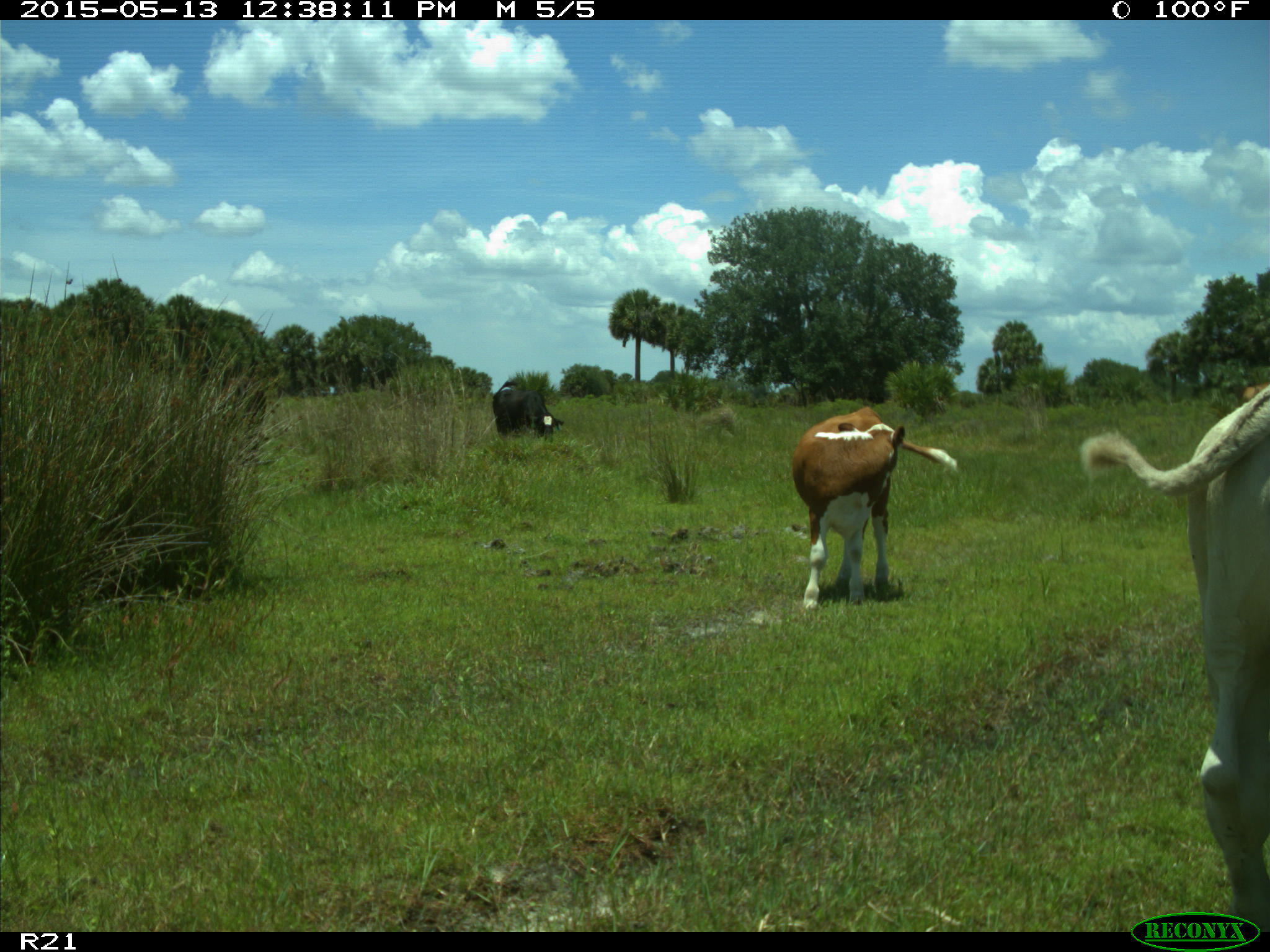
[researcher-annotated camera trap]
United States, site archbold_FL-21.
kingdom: Animalia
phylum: Chordata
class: Mammalia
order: Artiodactyla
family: Bovidae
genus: Bos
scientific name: Bos taurus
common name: domestic cow